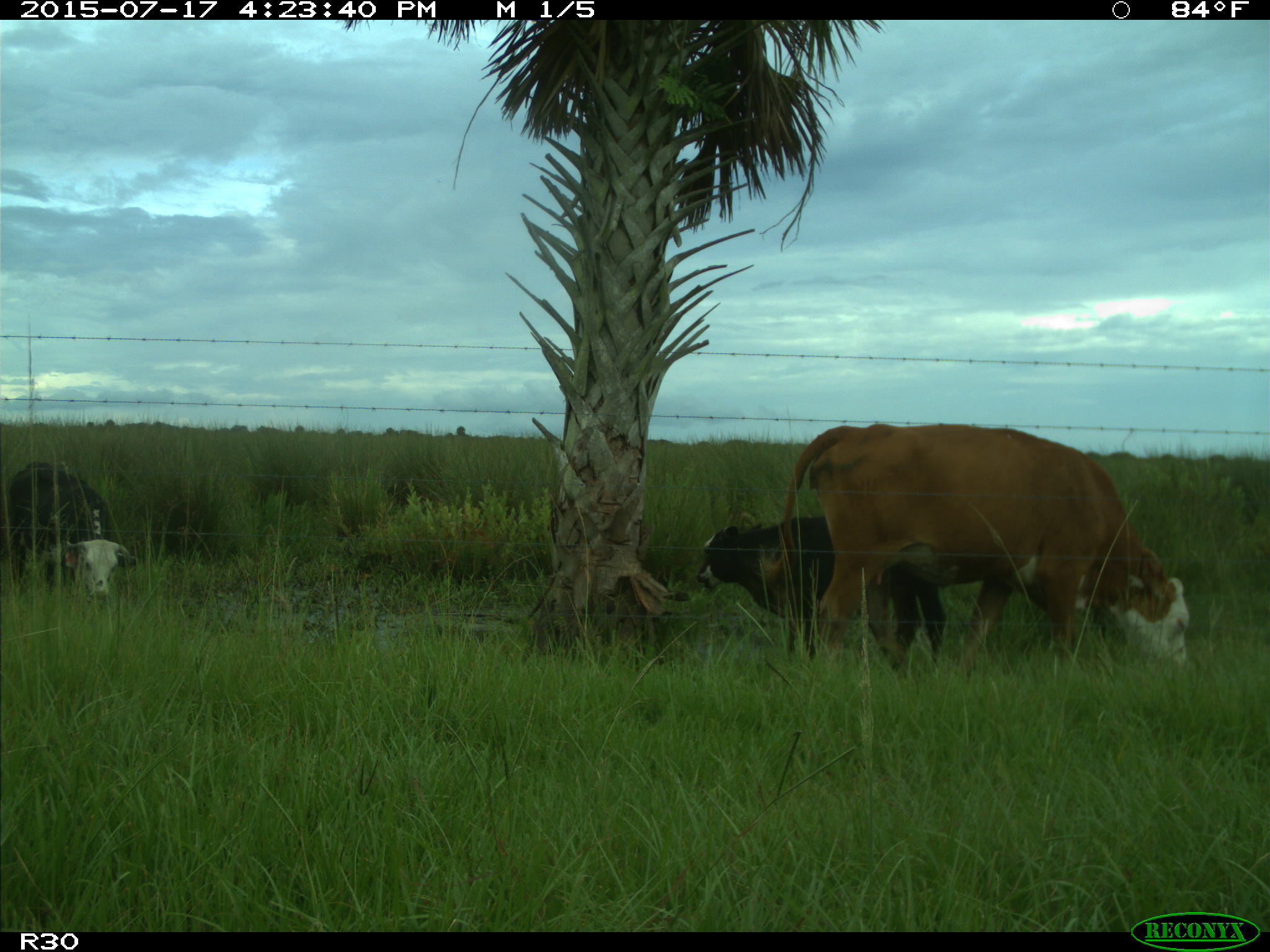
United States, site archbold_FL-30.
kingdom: Animalia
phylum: Chordata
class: Mammalia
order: Artiodactyla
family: Bovidae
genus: Bos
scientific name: Bos taurus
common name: domestic cow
Bos taurus (domestic cow).